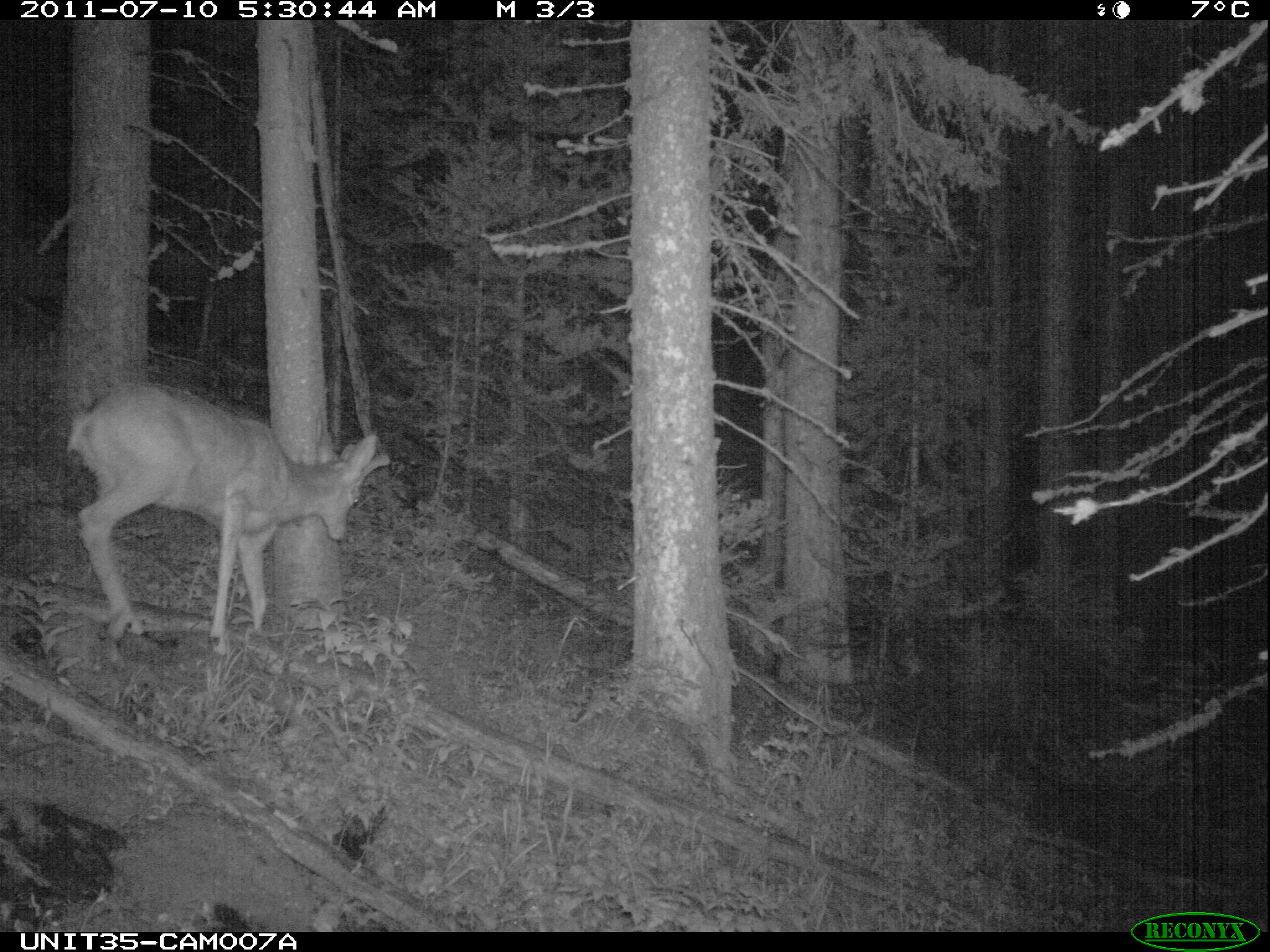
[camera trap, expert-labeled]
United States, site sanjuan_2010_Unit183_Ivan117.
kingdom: Animalia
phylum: Chordata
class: Mammalia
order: Artiodactyla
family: Cervidae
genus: Odocoileus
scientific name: Odocoileus hemionus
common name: mule deer